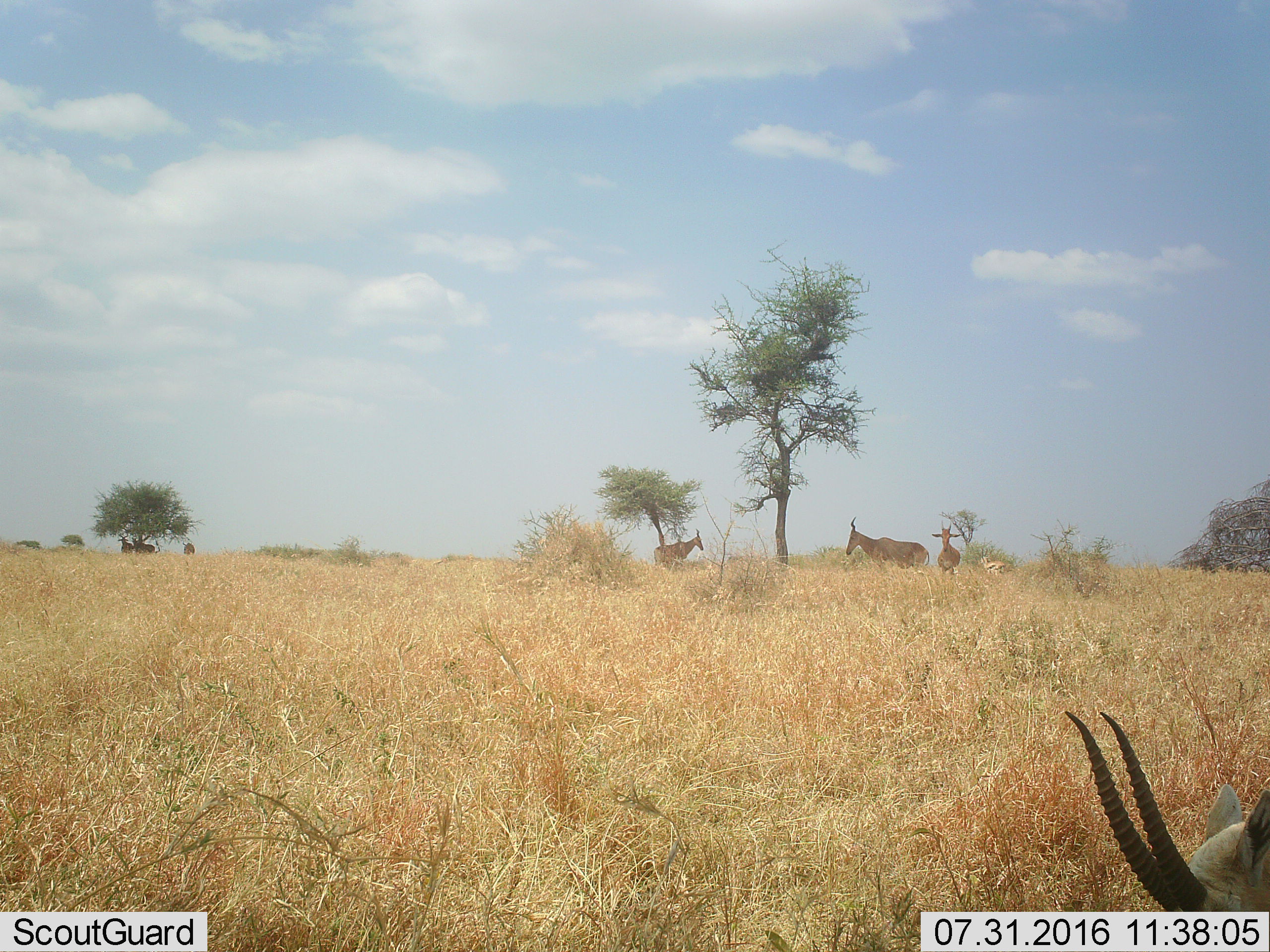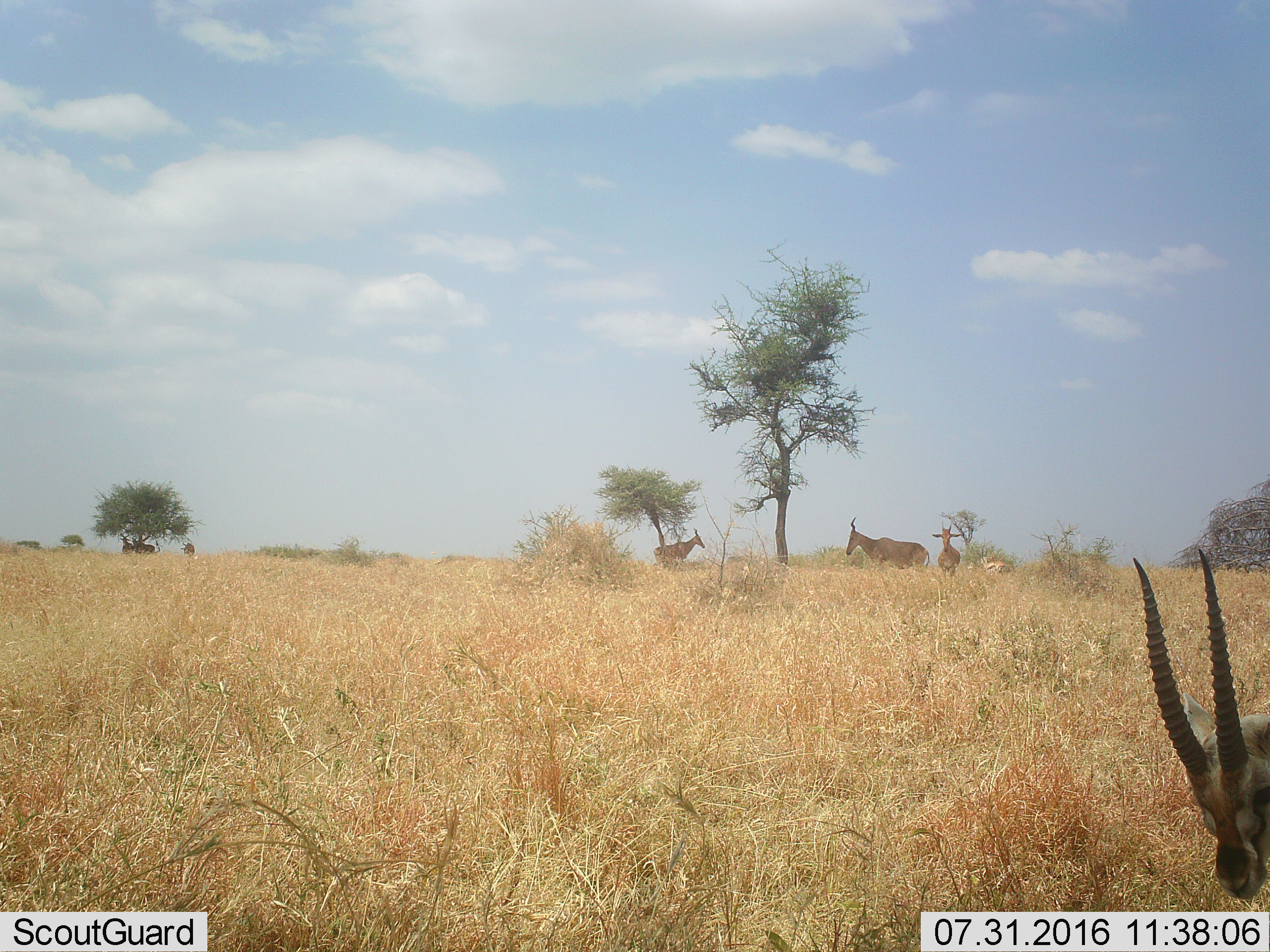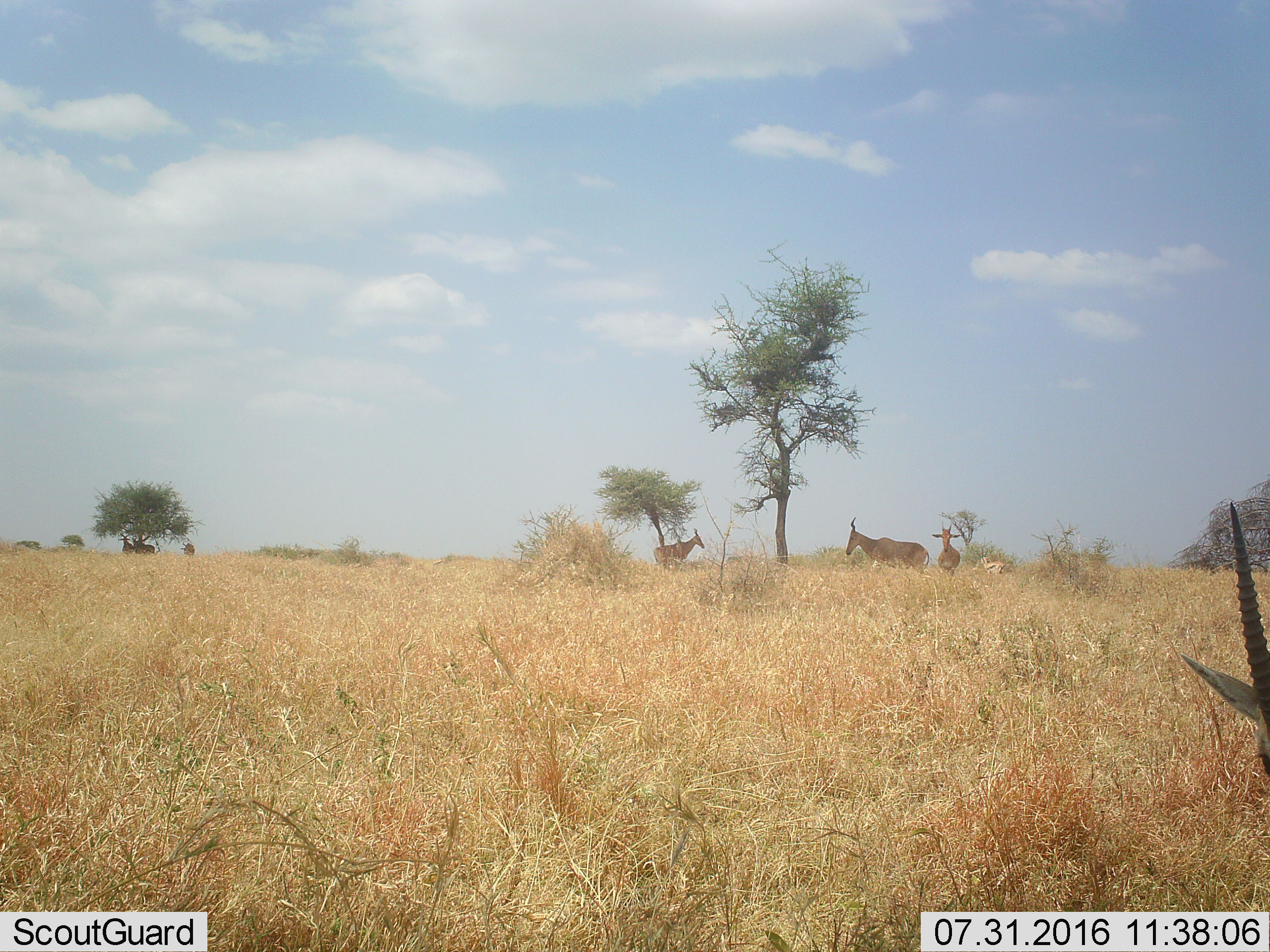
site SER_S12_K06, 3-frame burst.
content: unidentified animal